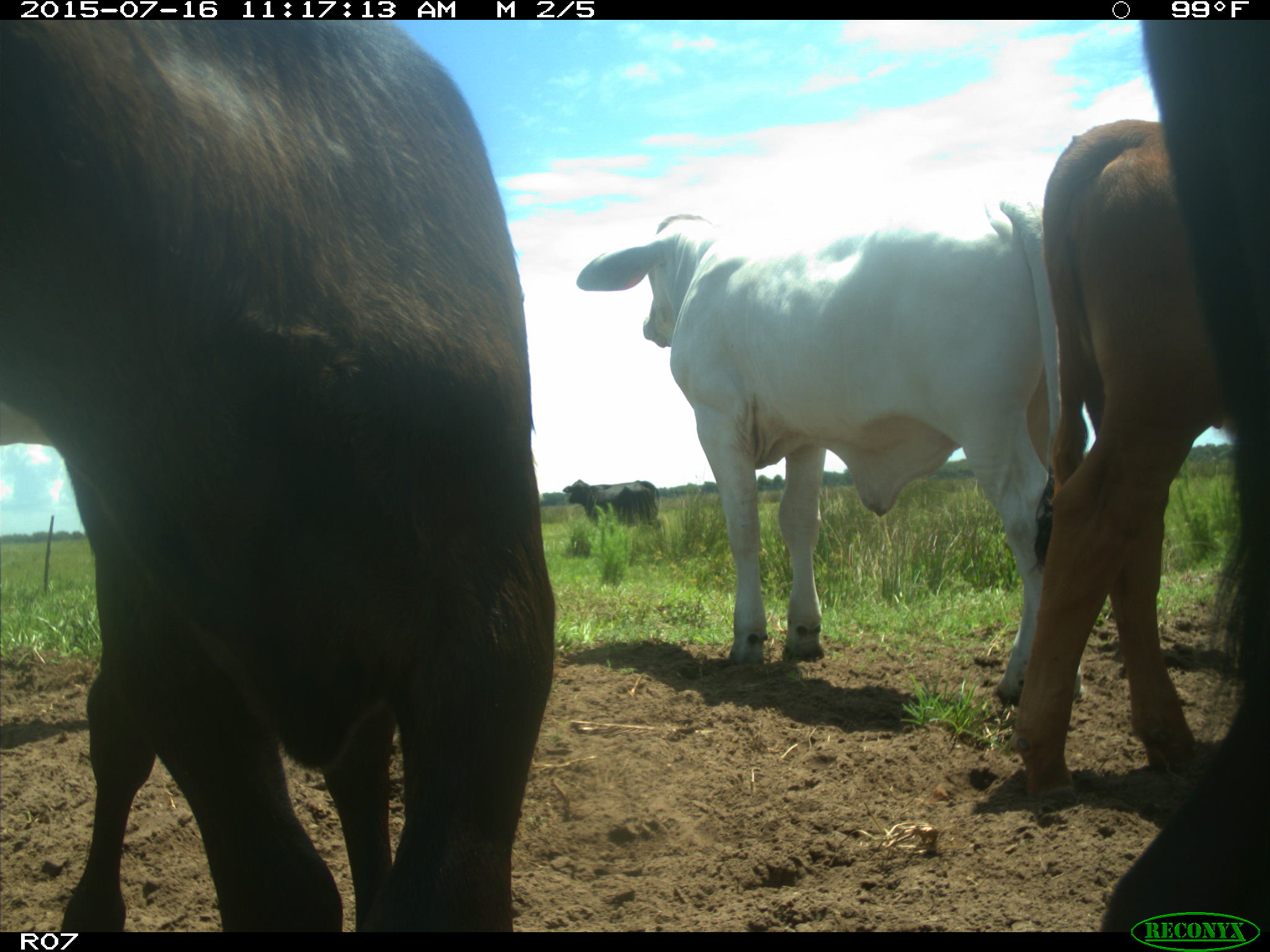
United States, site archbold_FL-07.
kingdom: Animalia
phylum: Chordata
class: Mammalia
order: Artiodactyla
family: Bovidae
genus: Bos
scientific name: Bos taurus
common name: domestic cow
Bos taurus (domestic cow).